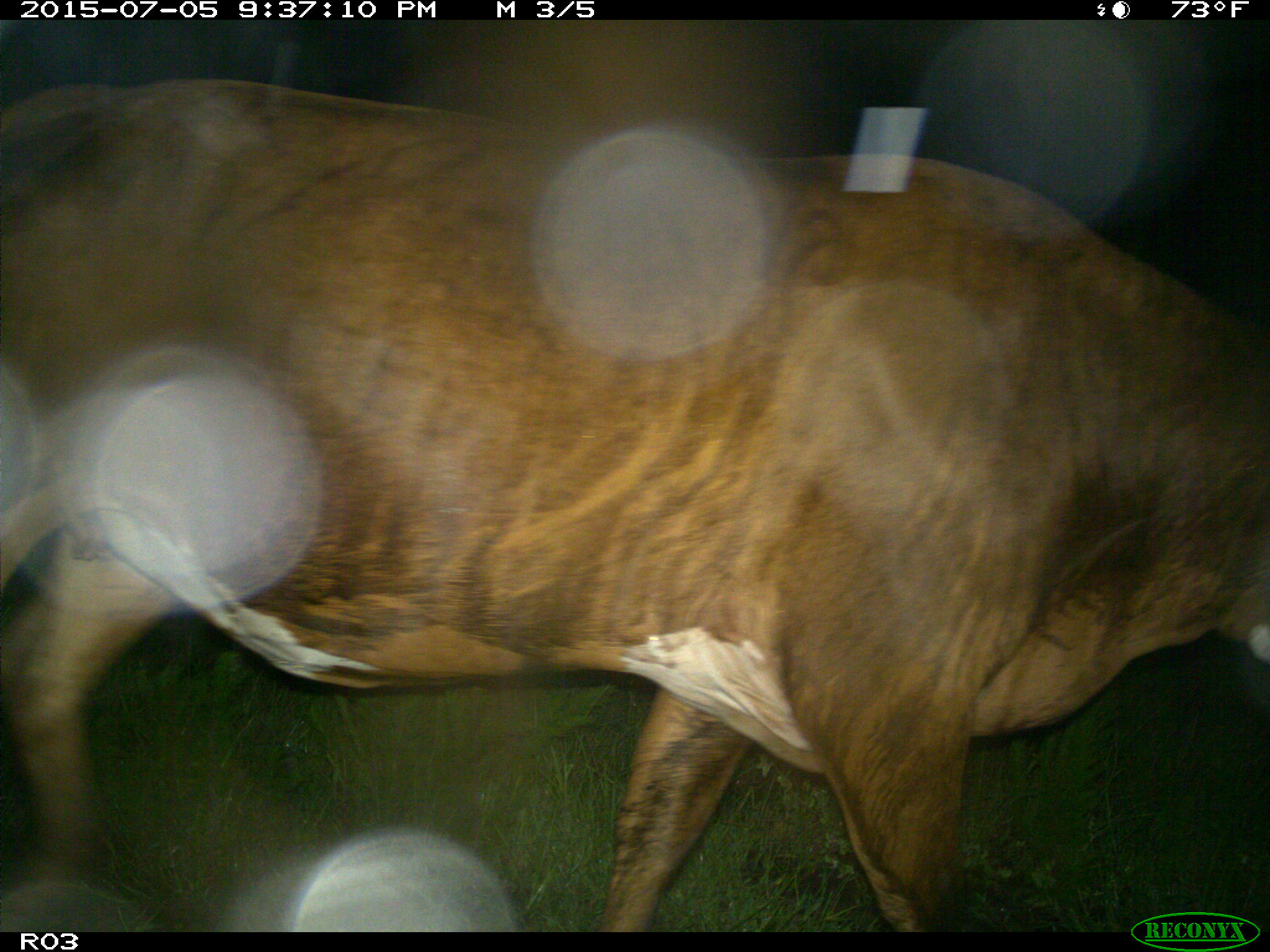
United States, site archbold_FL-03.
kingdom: Animalia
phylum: Chordata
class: Mammalia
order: Artiodactyla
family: Bovidae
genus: Bos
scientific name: Bos taurus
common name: domestic cow